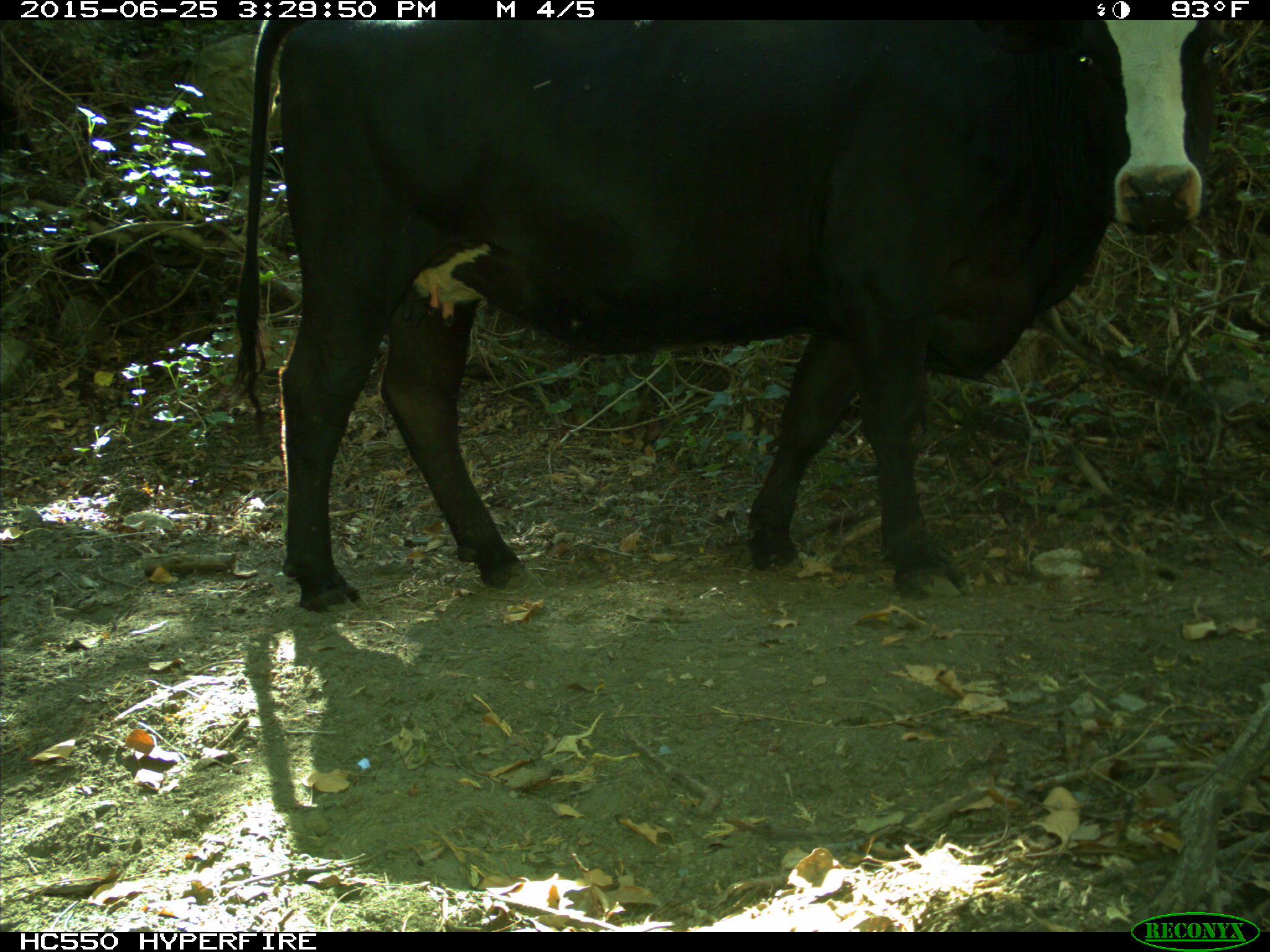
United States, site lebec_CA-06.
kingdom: Animalia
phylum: Chordata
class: Mammalia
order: Artiodactyla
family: Bovidae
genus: Bos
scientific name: Bos taurus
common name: domestic cow